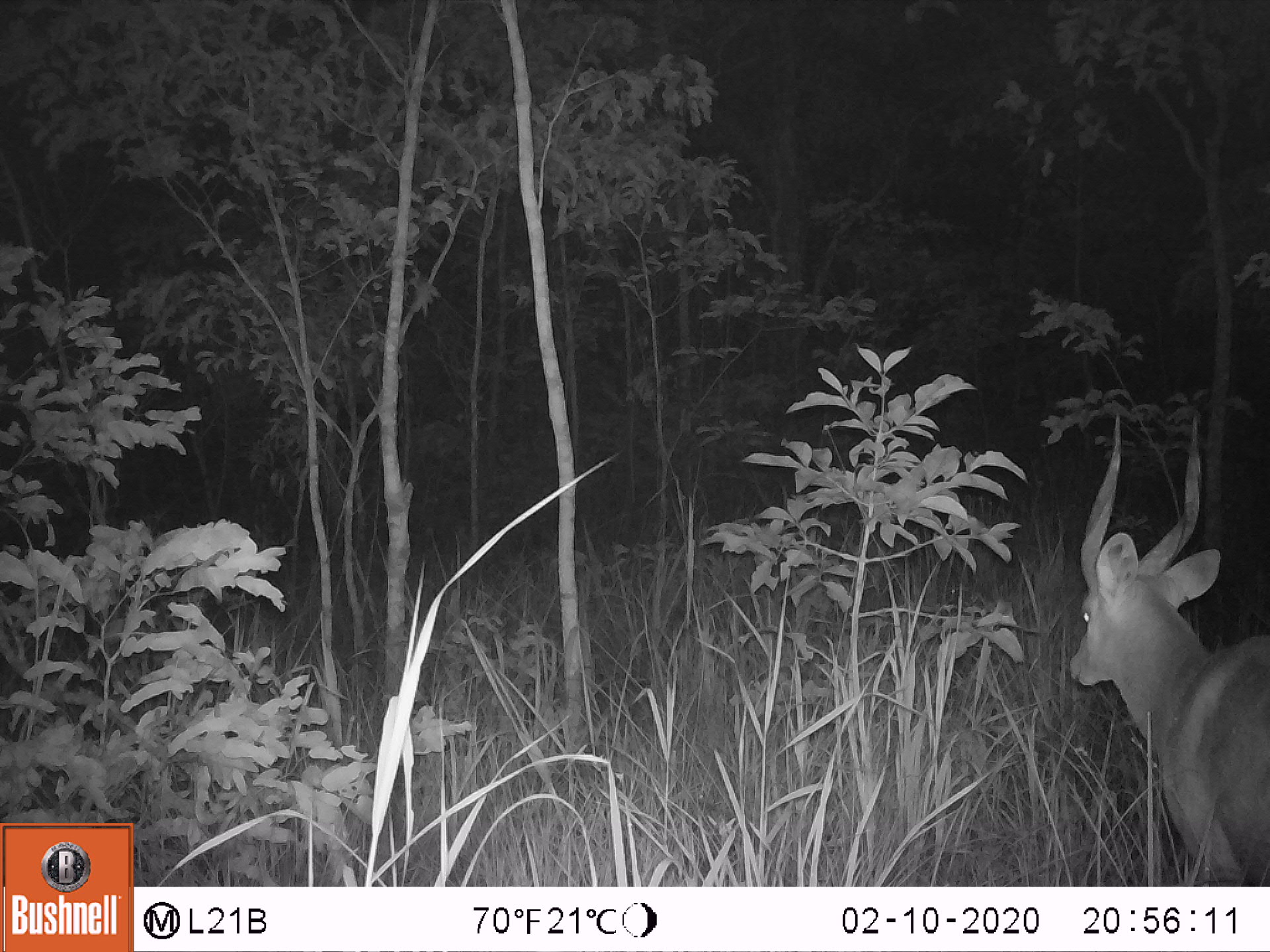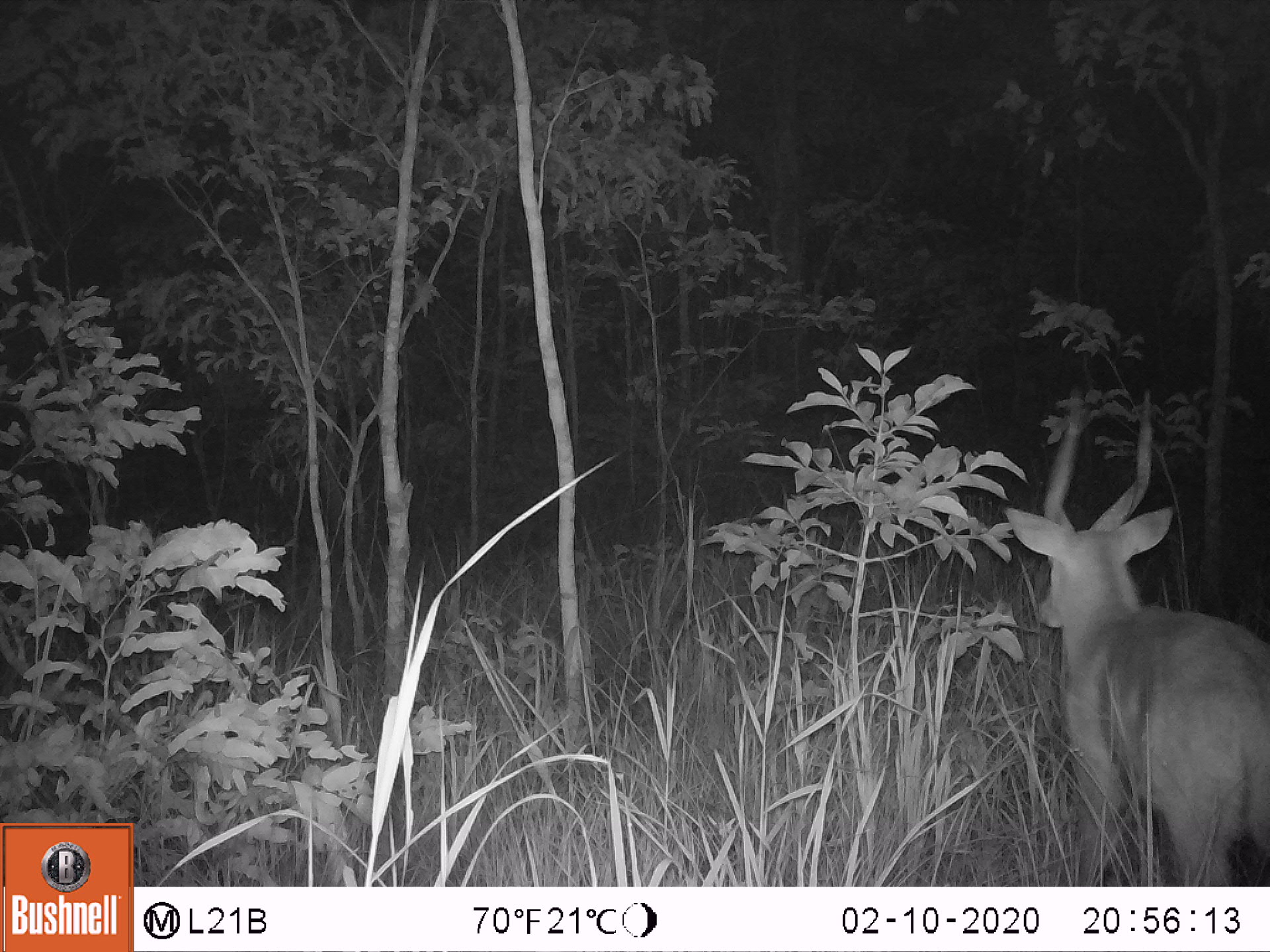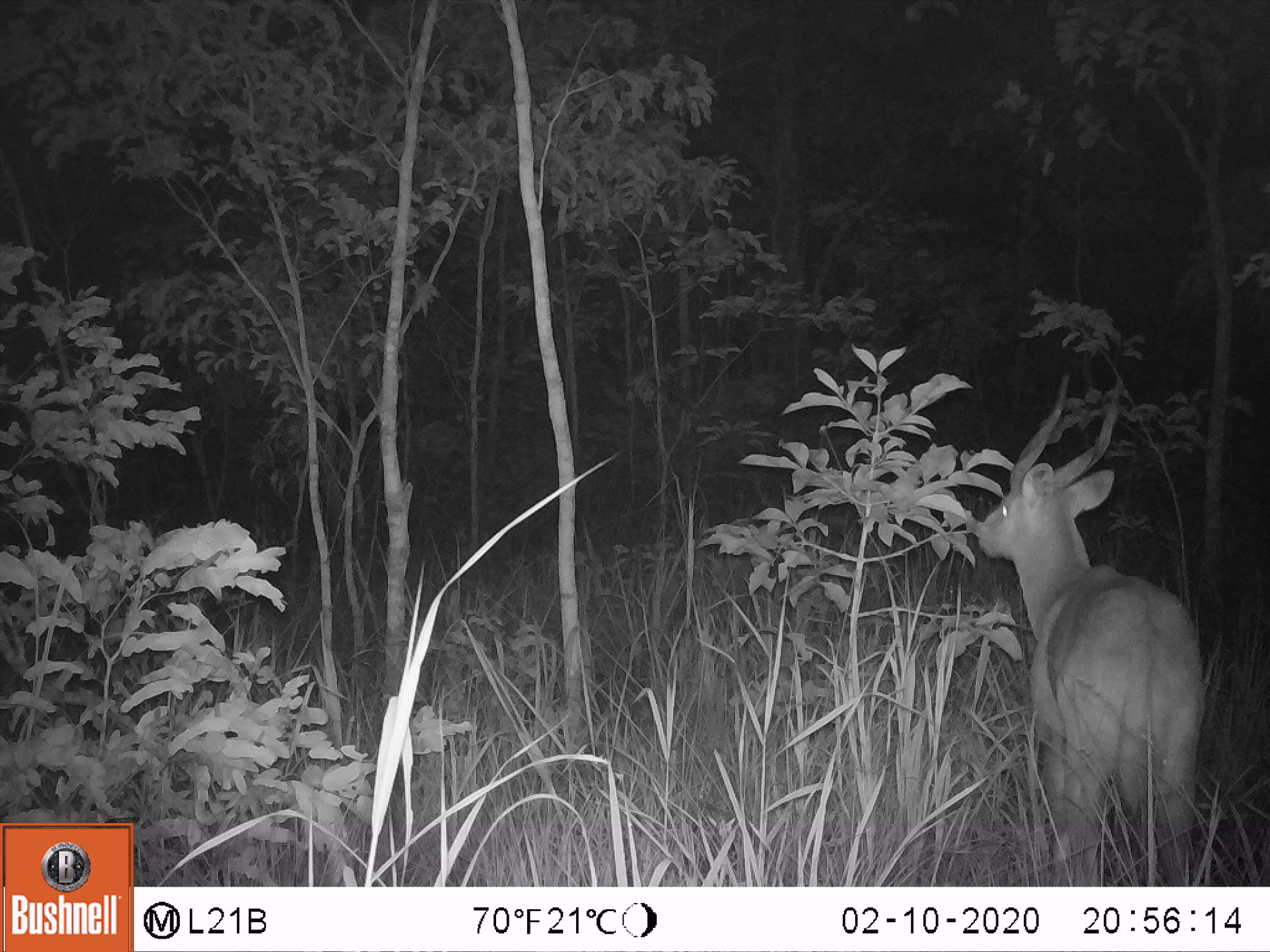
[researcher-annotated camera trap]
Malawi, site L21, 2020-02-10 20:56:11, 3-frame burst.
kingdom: Animalia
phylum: Chordata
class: Mammalia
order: Artiodactyla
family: Bovidae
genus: Tragelaphus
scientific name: Tragelaphus sylvaticus sylvaticus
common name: cape bushbuck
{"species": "cape bushbuck (Tragelaphus sylvaticus sylvaticus)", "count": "1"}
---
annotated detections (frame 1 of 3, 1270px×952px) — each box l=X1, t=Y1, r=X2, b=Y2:
cape bushbuck: l=1069, t=414, r=1268, b=880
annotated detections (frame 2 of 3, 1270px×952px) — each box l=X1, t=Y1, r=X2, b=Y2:
cape bushbuck: l=1007, t=390, r=1266, b=883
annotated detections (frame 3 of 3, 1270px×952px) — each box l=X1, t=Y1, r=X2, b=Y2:
cape bushbuck: l=976, t=382, r=1207, b=880